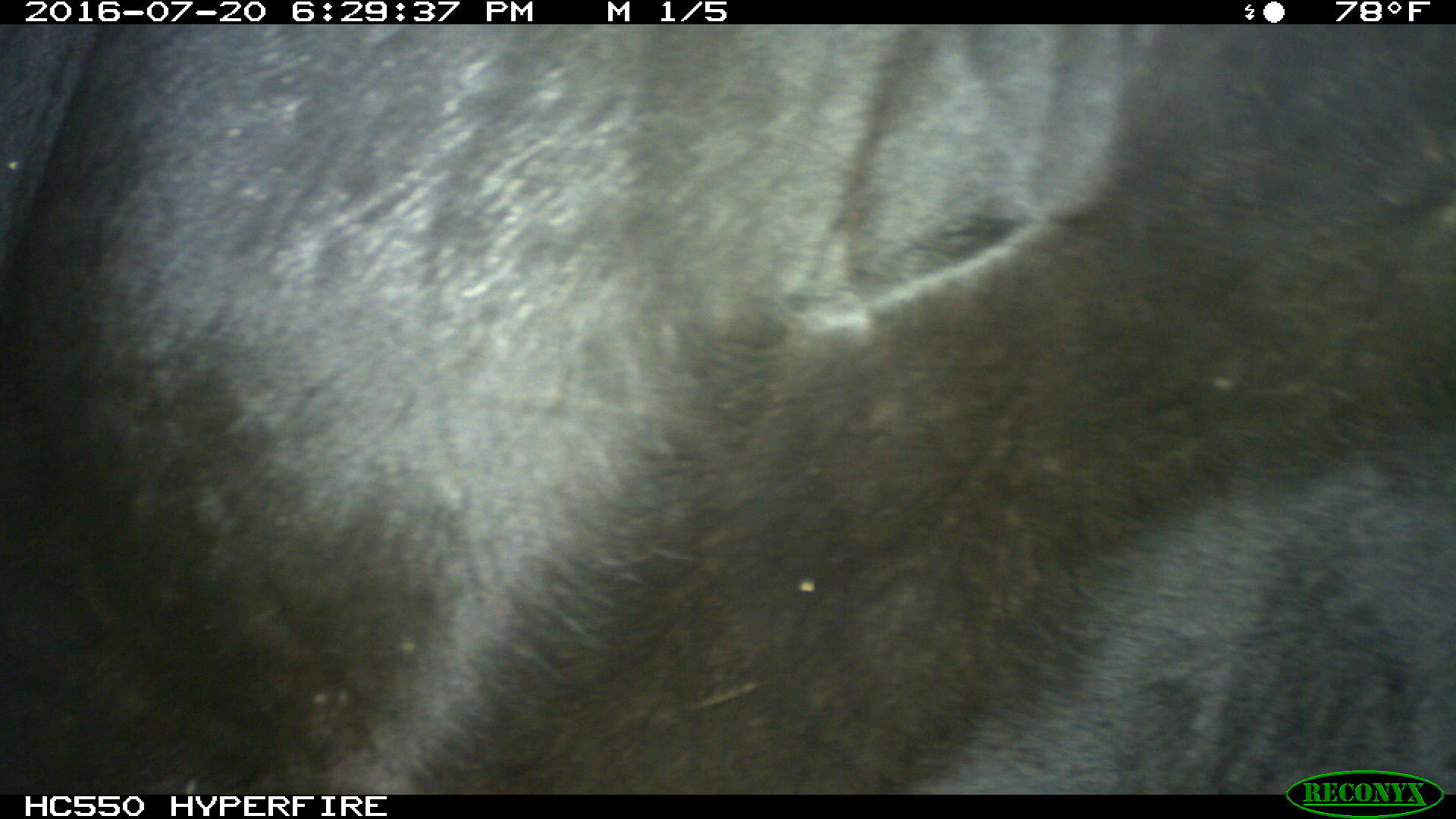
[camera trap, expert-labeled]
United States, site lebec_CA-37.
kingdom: Animalia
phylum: Chordata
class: Mammalia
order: Artiodactyla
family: Bovidae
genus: Bos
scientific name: Bos taurus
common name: domestic cow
Bos taurus (domestic cow).